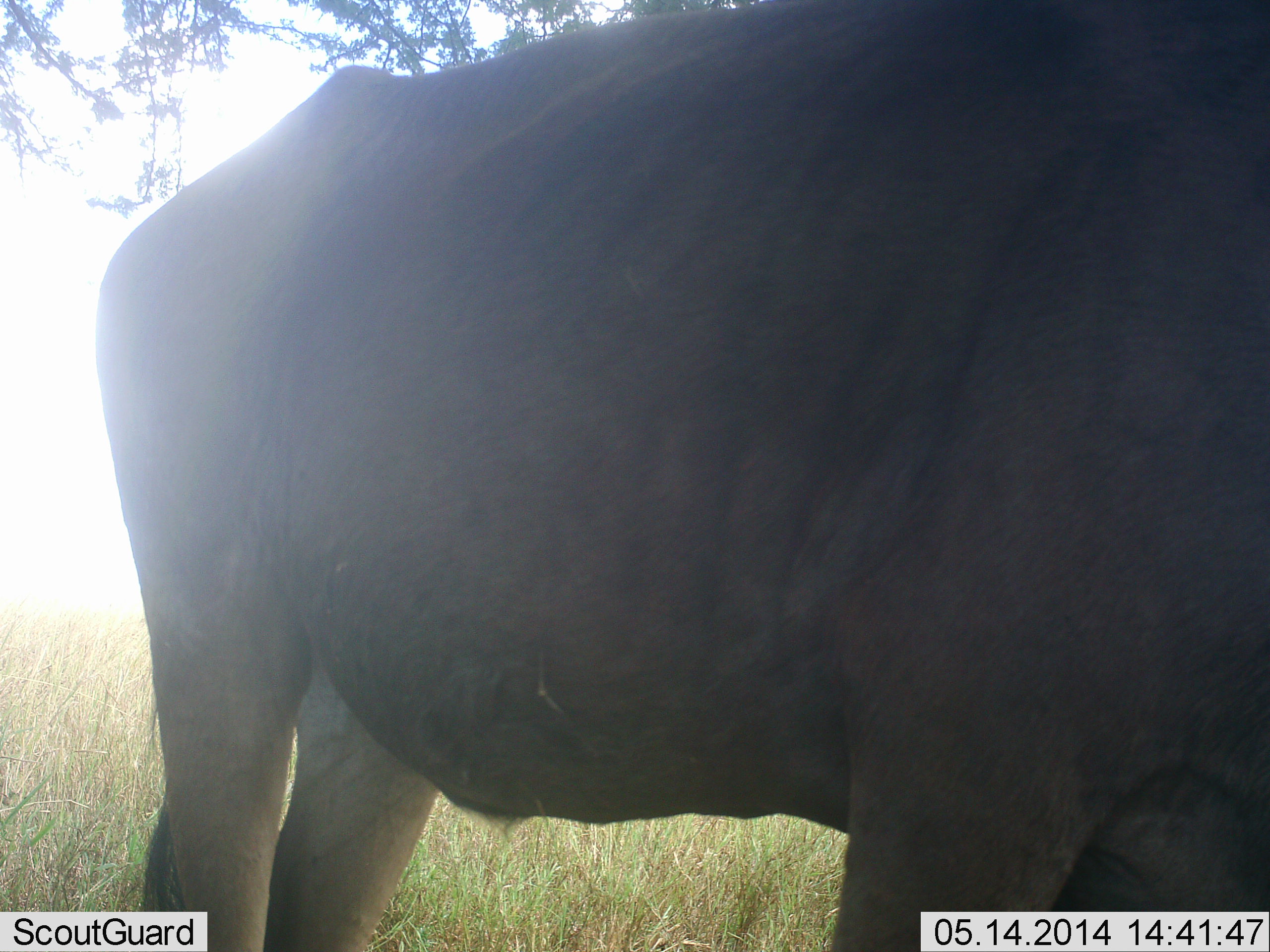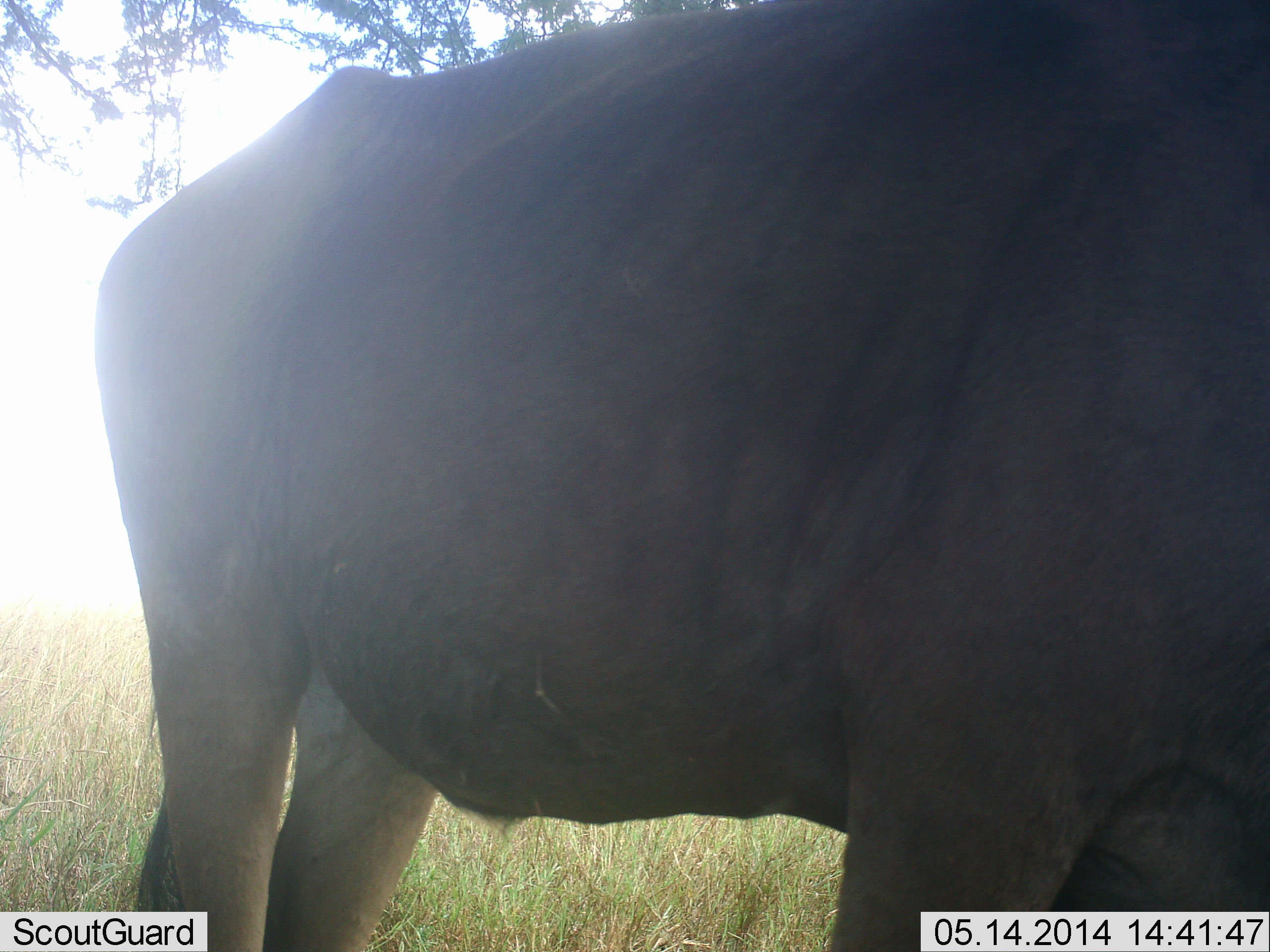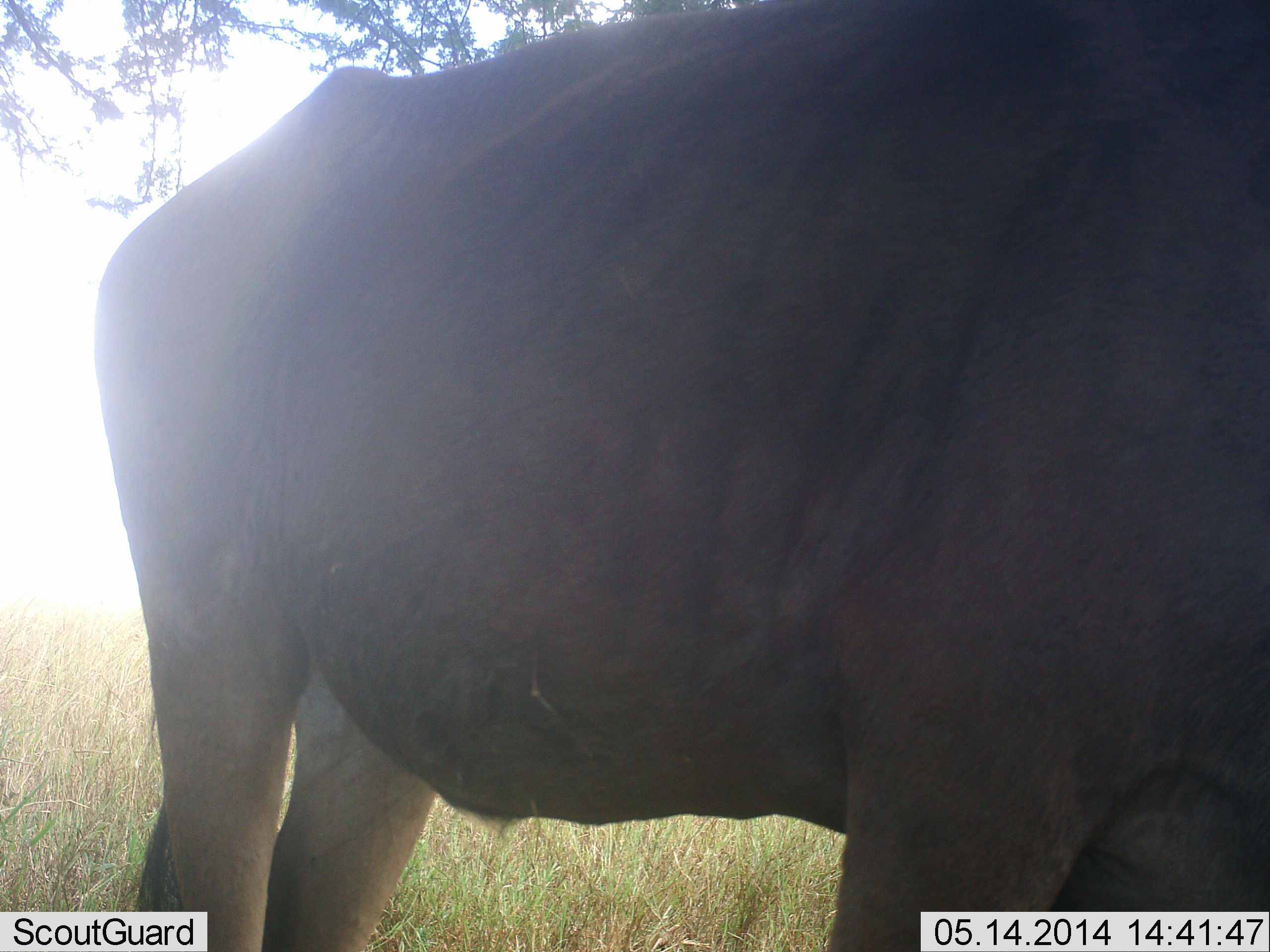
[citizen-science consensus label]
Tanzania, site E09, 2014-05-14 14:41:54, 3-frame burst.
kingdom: Animalia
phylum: Chordata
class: Mammalia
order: Artiodactyla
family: Bovidae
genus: Connochaetes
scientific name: Connochaetes taurinus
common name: blue wildebeest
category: wildebeest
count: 1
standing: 100%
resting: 0%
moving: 0%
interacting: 0%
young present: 0%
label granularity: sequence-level